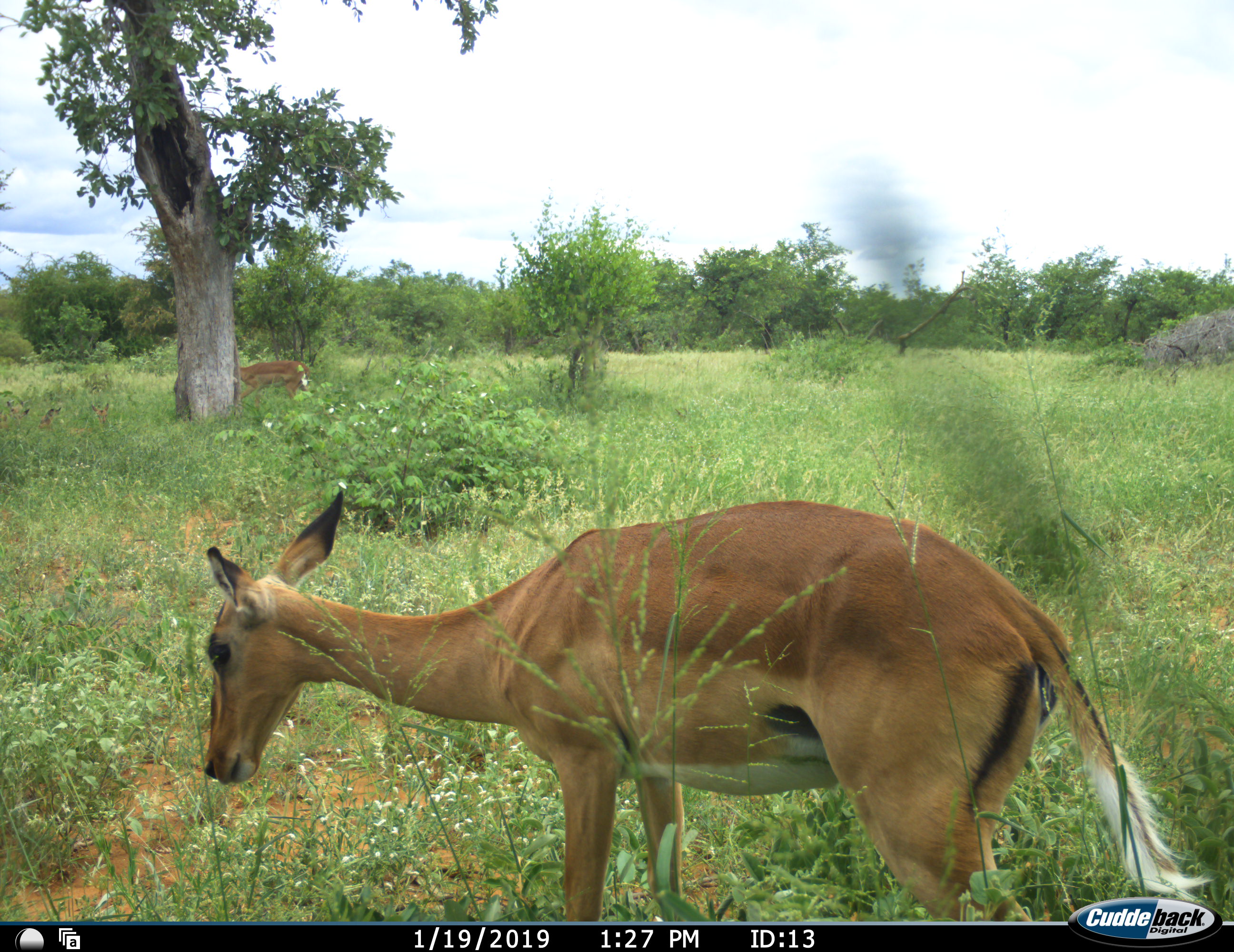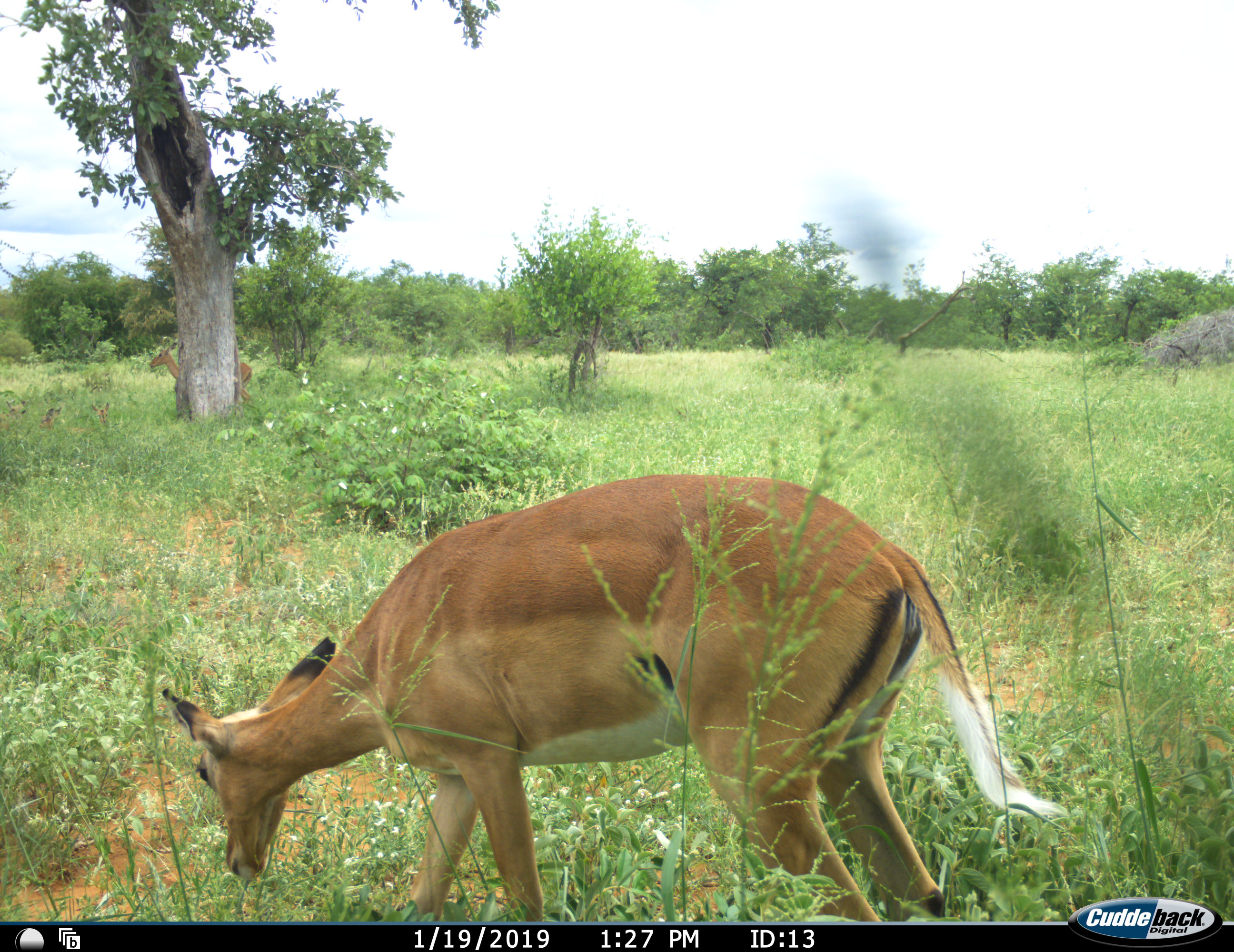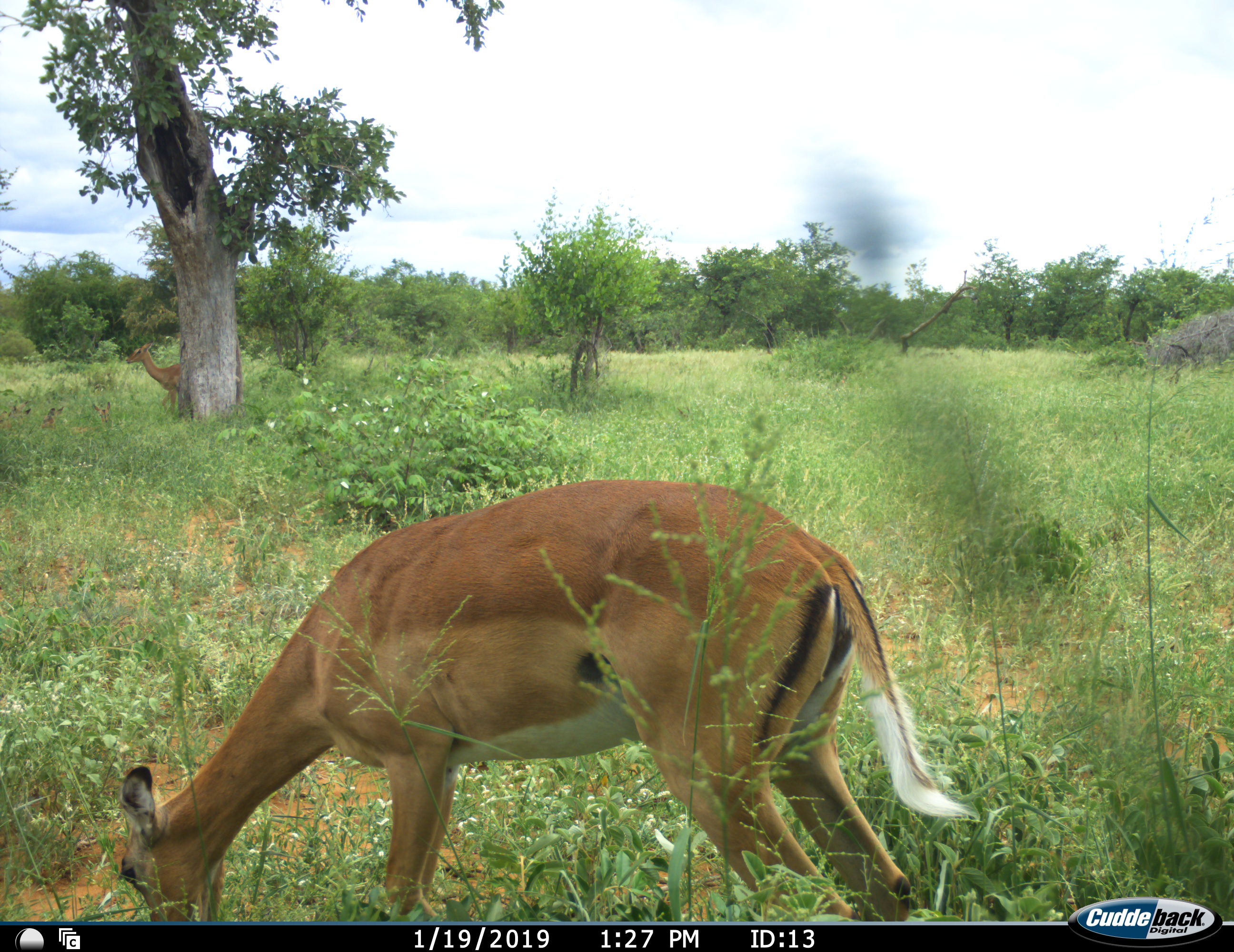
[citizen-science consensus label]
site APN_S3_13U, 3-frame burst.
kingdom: Animalia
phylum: Chordata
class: Mammalia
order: Artiodactyla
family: Bovidae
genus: Aepyceros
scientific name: Aepyceros melampus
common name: impala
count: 2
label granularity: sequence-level